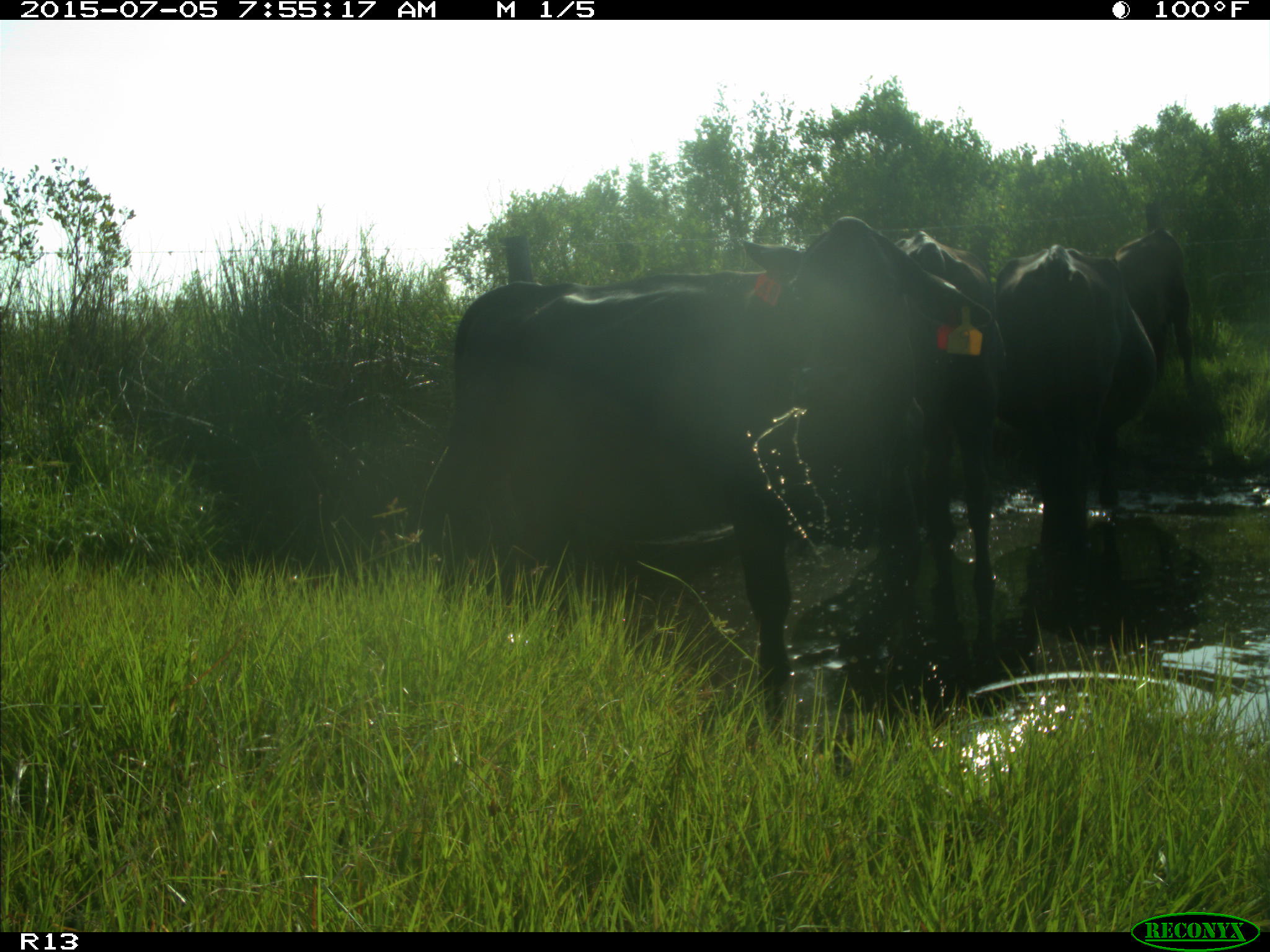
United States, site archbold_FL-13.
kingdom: Animalia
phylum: Chordata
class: Mammalia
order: Artiodactyla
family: Bovidae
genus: Bos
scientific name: Bos taurus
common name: domestic cow